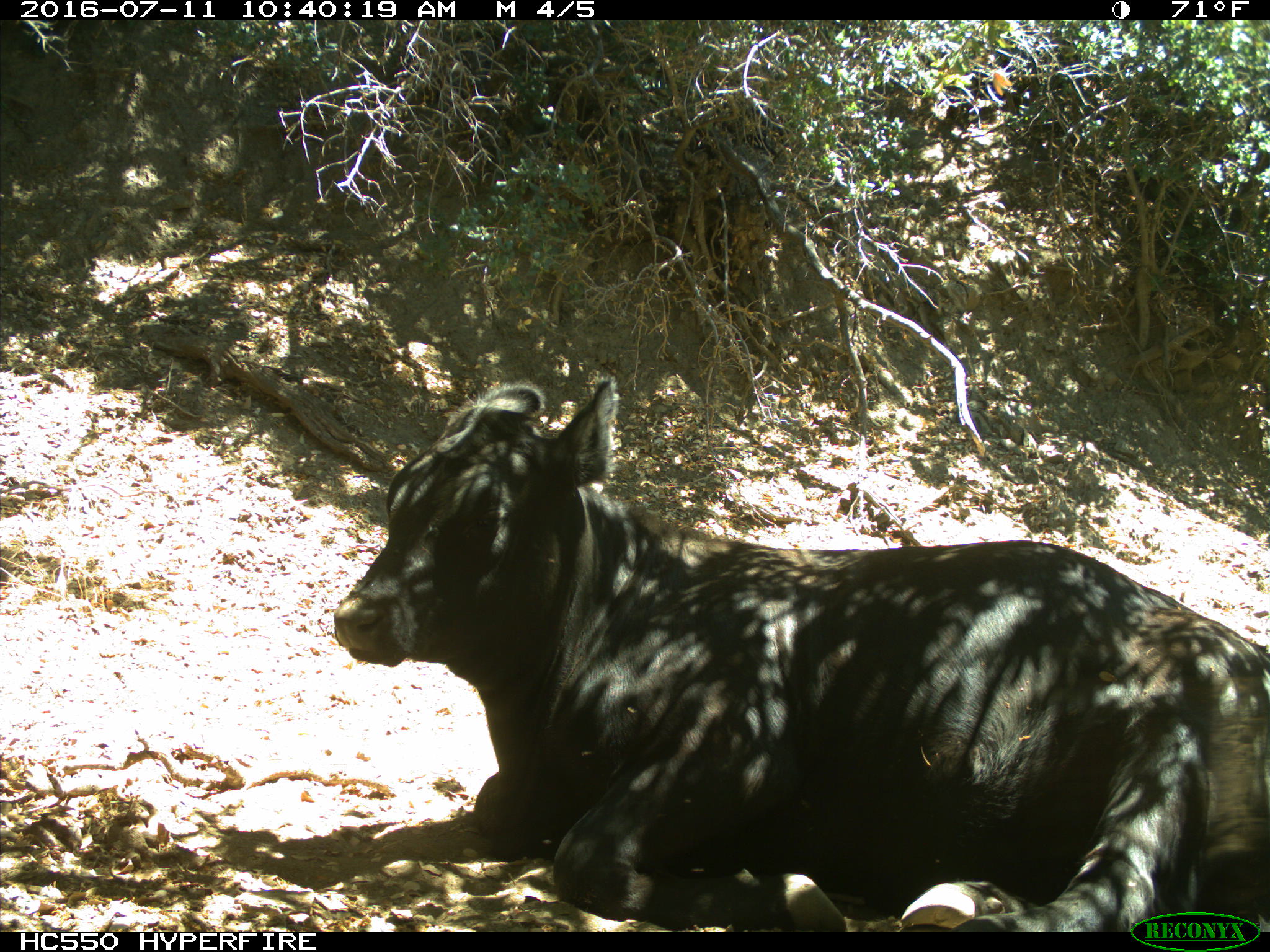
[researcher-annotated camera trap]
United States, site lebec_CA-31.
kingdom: Animalia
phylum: Chordata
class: Mammalia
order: Artiodactyla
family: Bovidae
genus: Bos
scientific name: Bos taurus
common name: domestic cow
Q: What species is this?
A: Bos taurus (domestic cow).